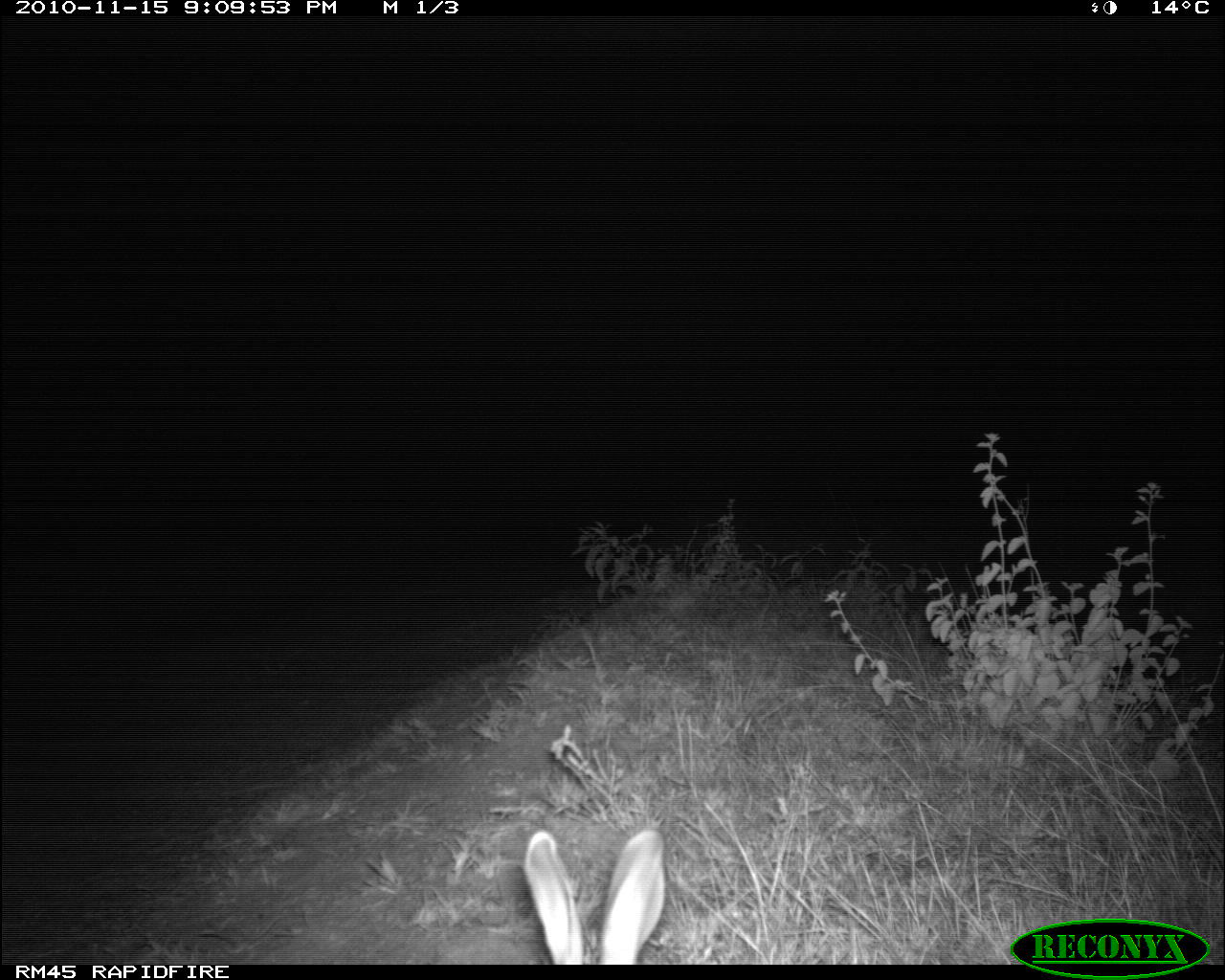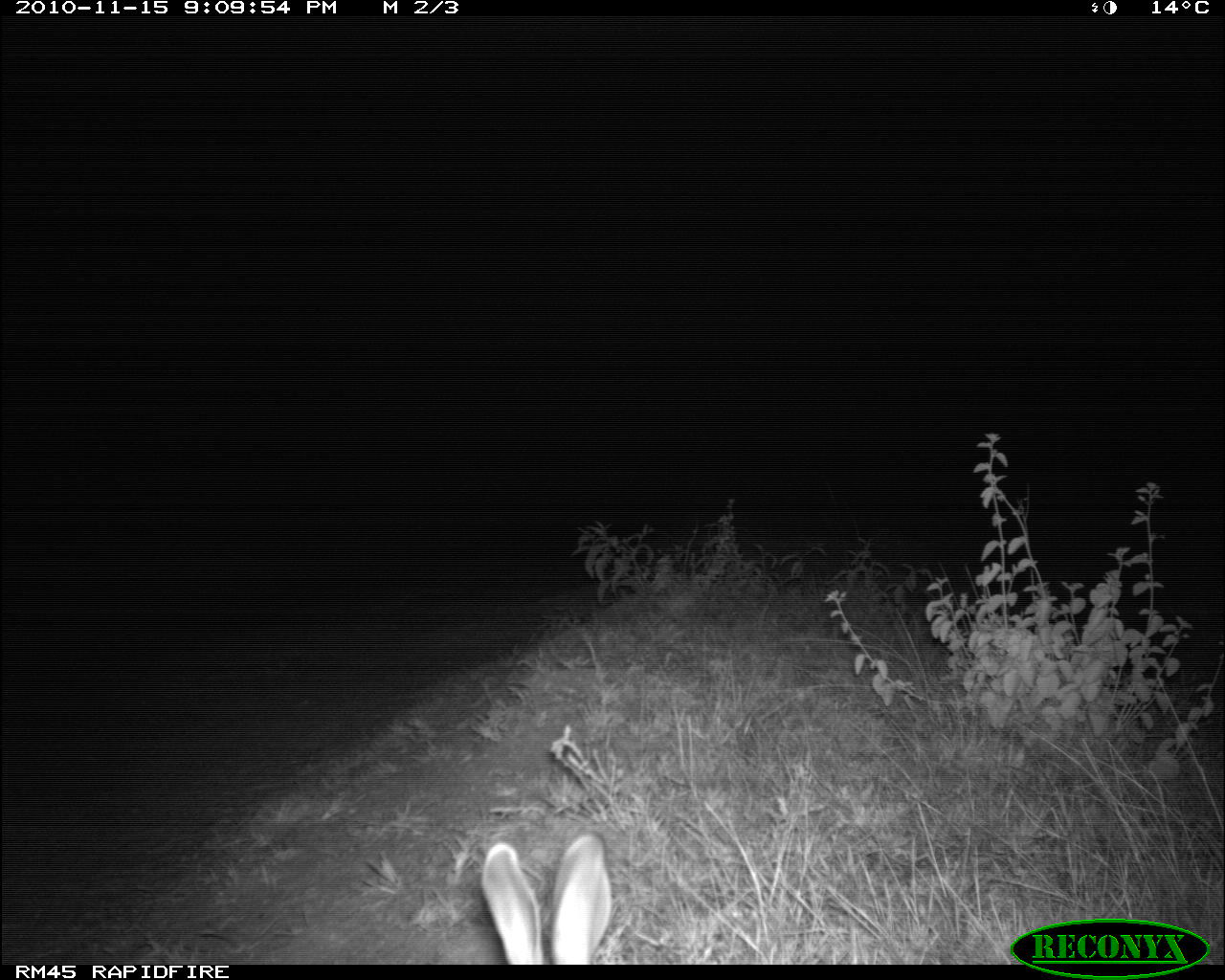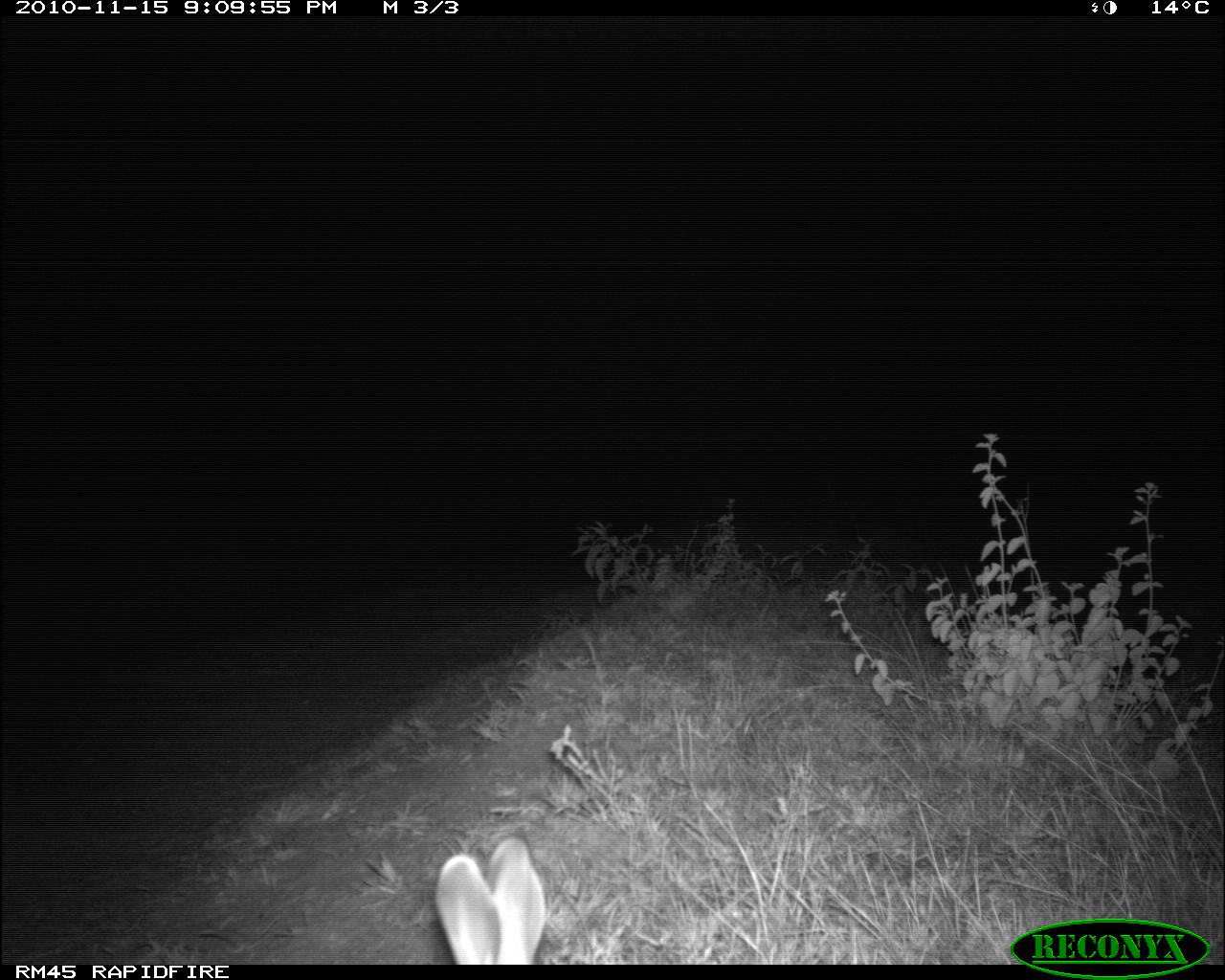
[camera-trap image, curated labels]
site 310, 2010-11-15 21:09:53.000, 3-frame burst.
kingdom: Animalia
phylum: Chordata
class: Mammalia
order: Lagomorpha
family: Leporidae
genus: Lepus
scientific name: Lepus saxatilis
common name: scrub hare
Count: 1.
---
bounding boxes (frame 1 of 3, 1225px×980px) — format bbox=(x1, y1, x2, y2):
lepus saxatilis: bbox=(520, 827, 667, 963)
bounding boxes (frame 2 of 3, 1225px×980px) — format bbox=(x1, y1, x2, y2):
lepus saxatilis: bbox=(478, 830, 613, 964)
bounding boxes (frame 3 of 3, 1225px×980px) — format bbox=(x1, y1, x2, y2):
lepus saxatilis: bbox=(434, 834, 549, 961)